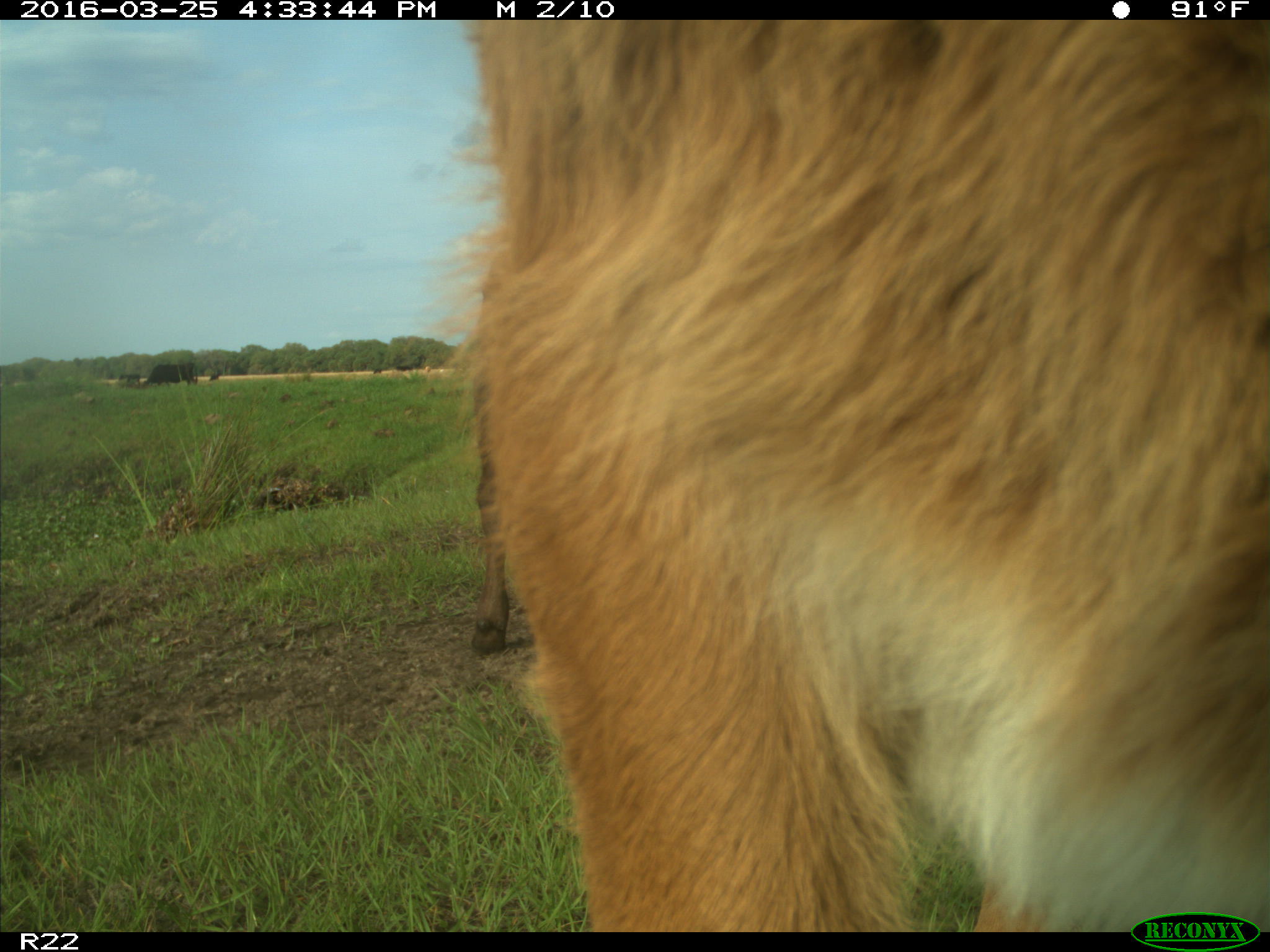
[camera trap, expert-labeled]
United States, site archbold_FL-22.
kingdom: Animalia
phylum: Chordata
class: Mammalia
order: Artiodactyla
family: Bovidae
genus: Bos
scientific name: Bos taurus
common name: domestic cow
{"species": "Bos taurus (domestic cow)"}